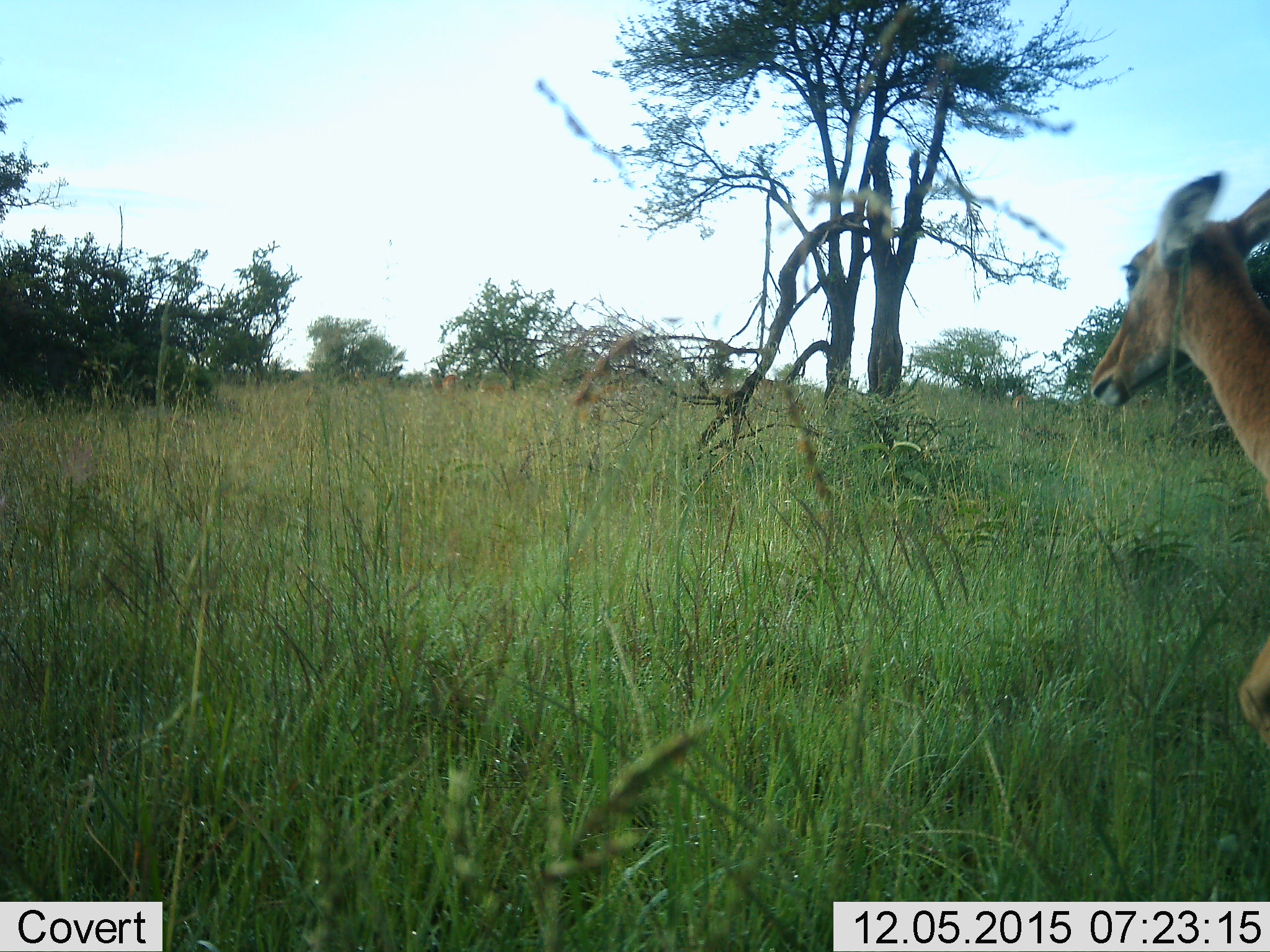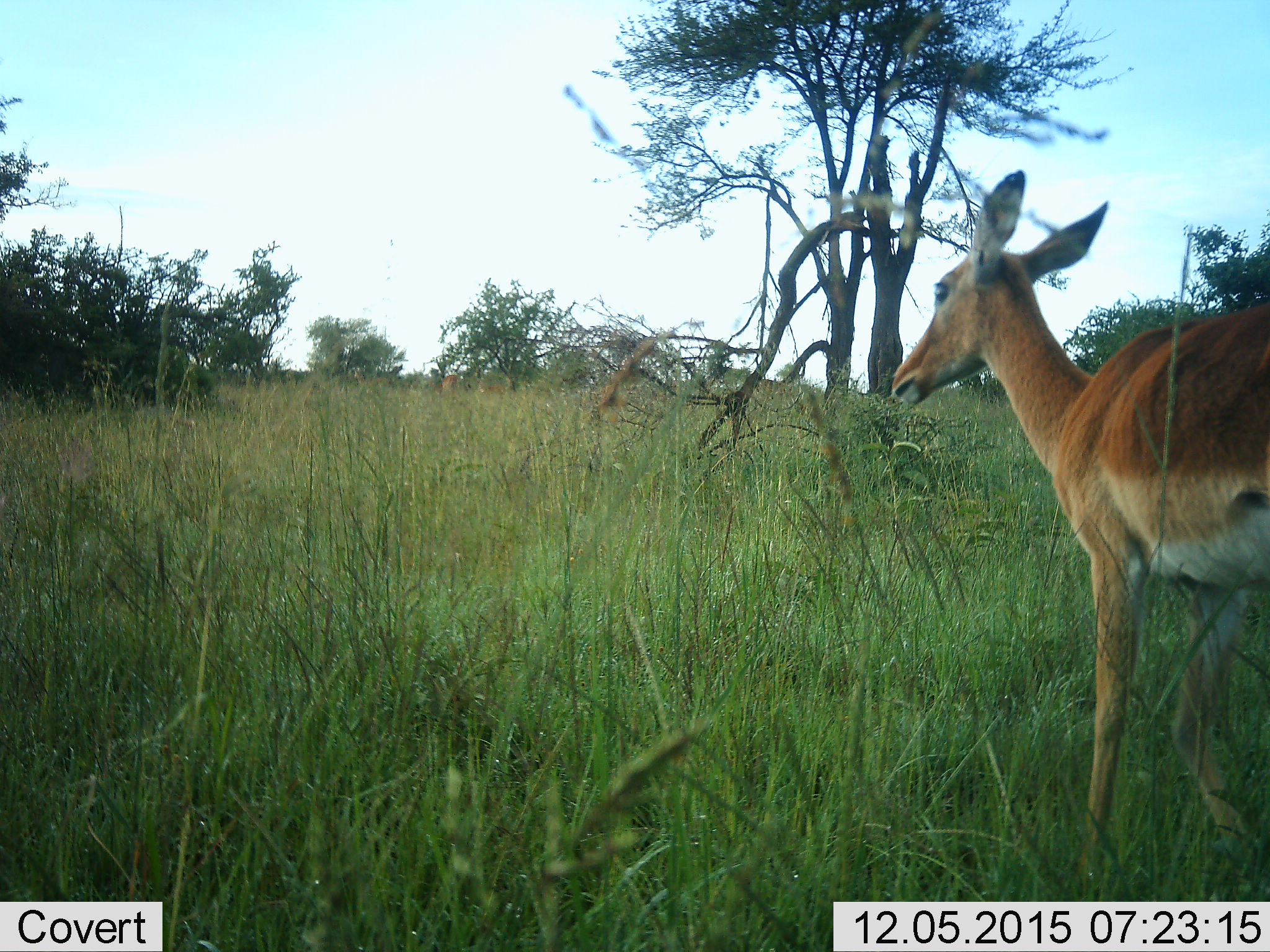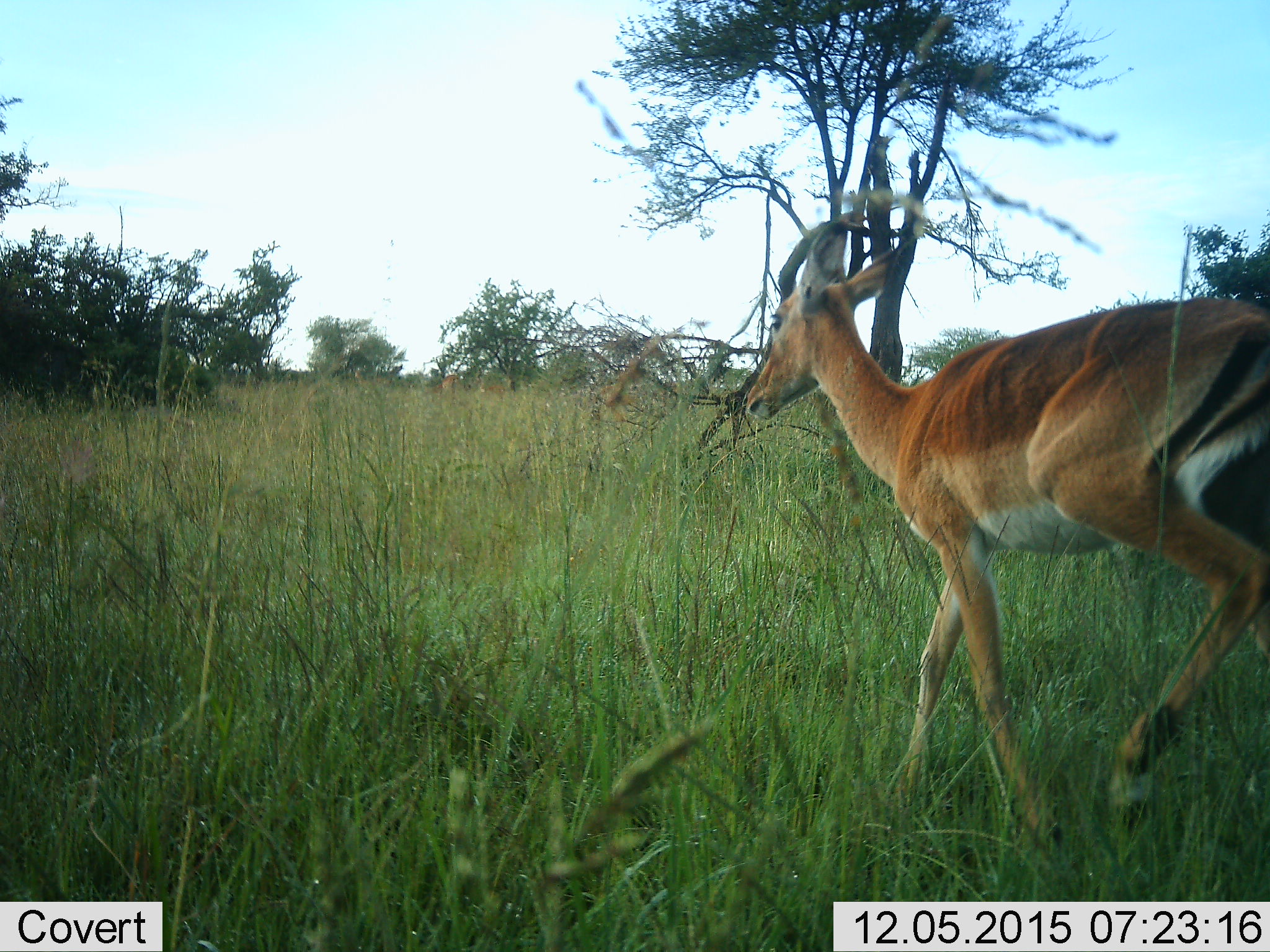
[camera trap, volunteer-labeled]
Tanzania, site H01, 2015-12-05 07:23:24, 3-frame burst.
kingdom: Animalia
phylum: Chordata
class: Mammalia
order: Artiodactyla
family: Bovidae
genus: Aepyceros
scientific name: Aepyceros melampus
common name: impala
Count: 1.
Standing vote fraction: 0%.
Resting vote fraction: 0%.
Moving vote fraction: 100%.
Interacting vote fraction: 0%.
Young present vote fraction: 0%.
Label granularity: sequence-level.